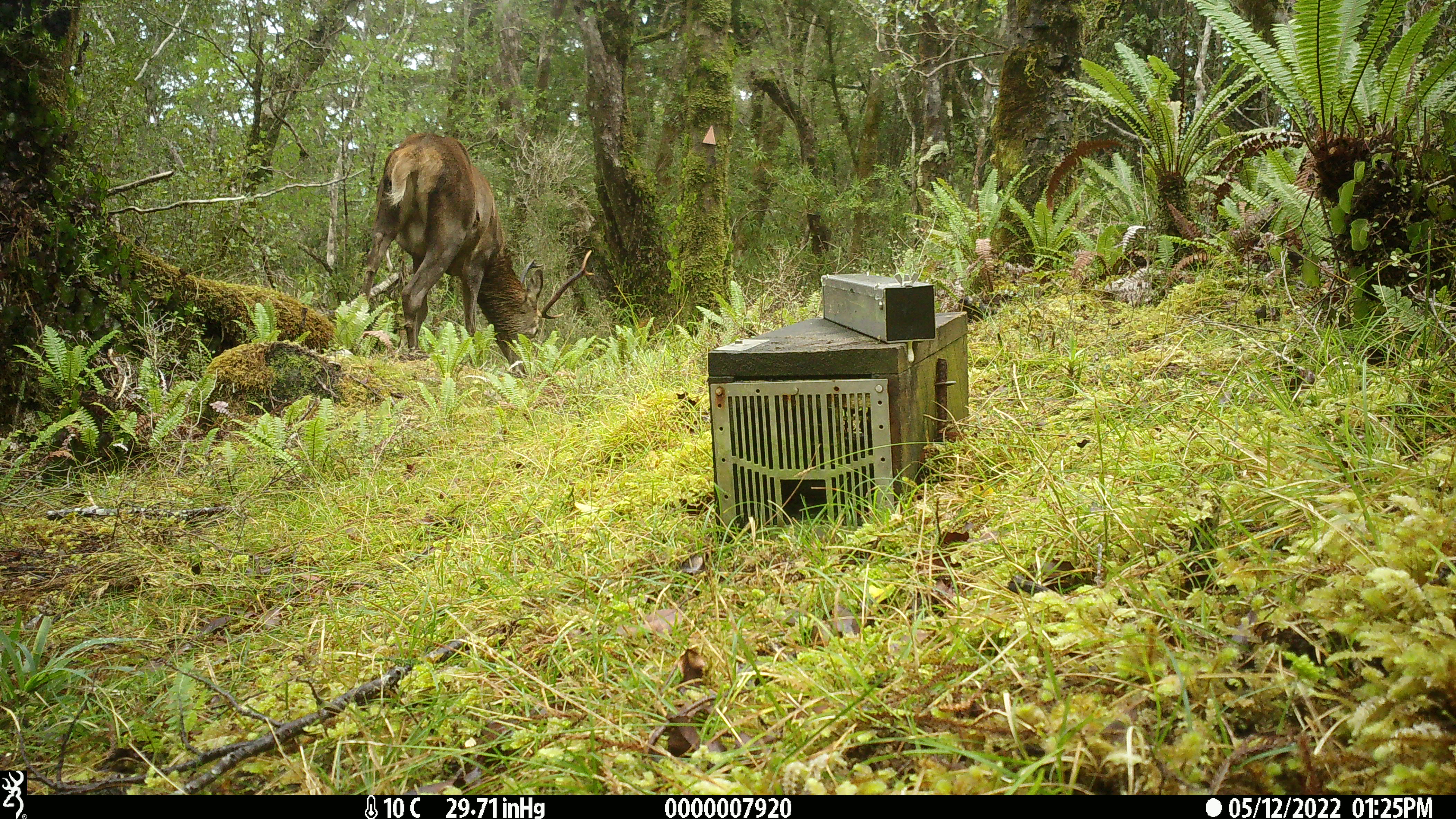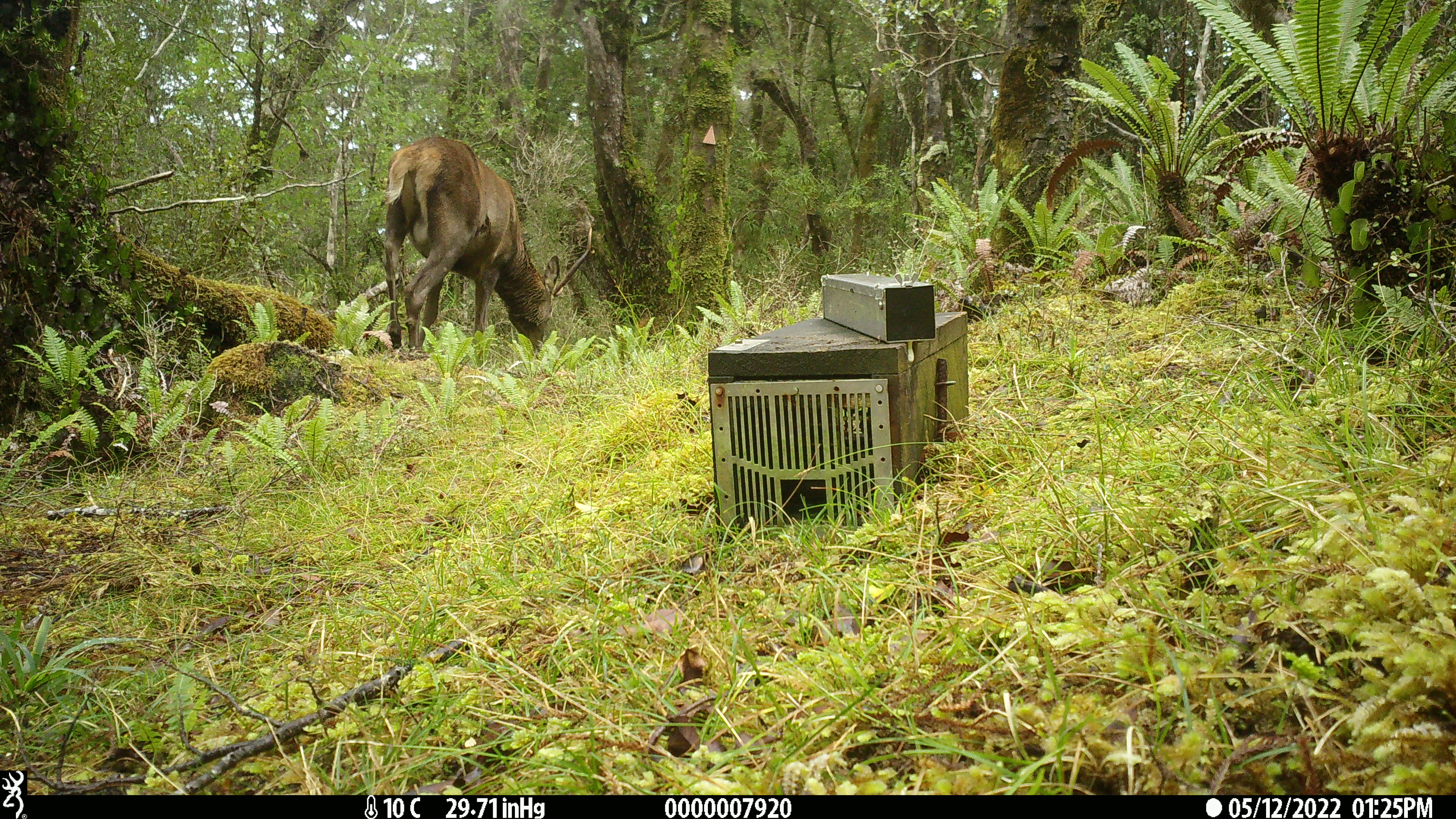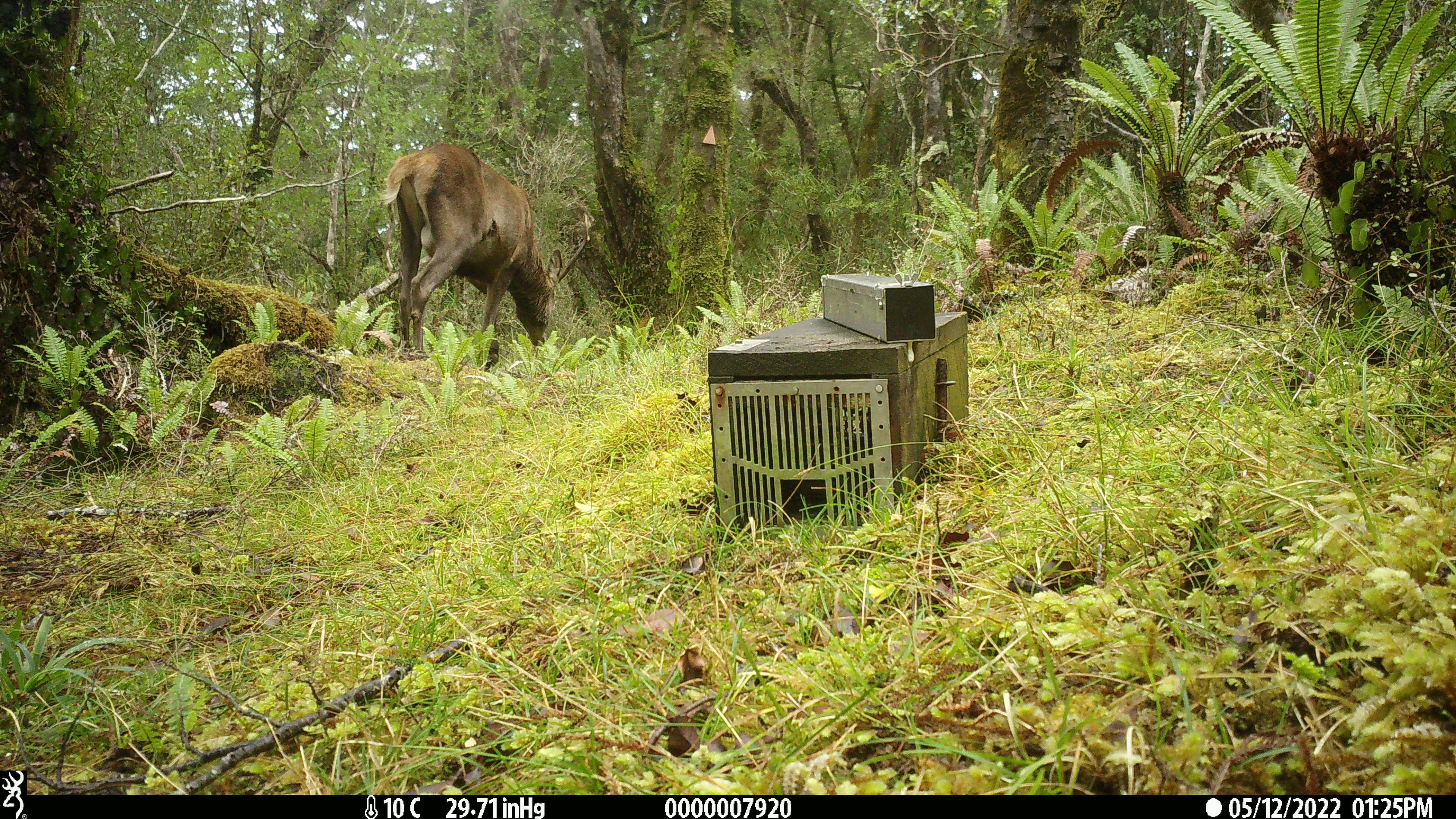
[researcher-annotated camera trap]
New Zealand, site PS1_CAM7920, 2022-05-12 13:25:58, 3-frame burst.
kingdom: Animalia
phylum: Chordata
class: Mammalia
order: Artiodactyla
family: Cervidae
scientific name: Cervidae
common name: deer